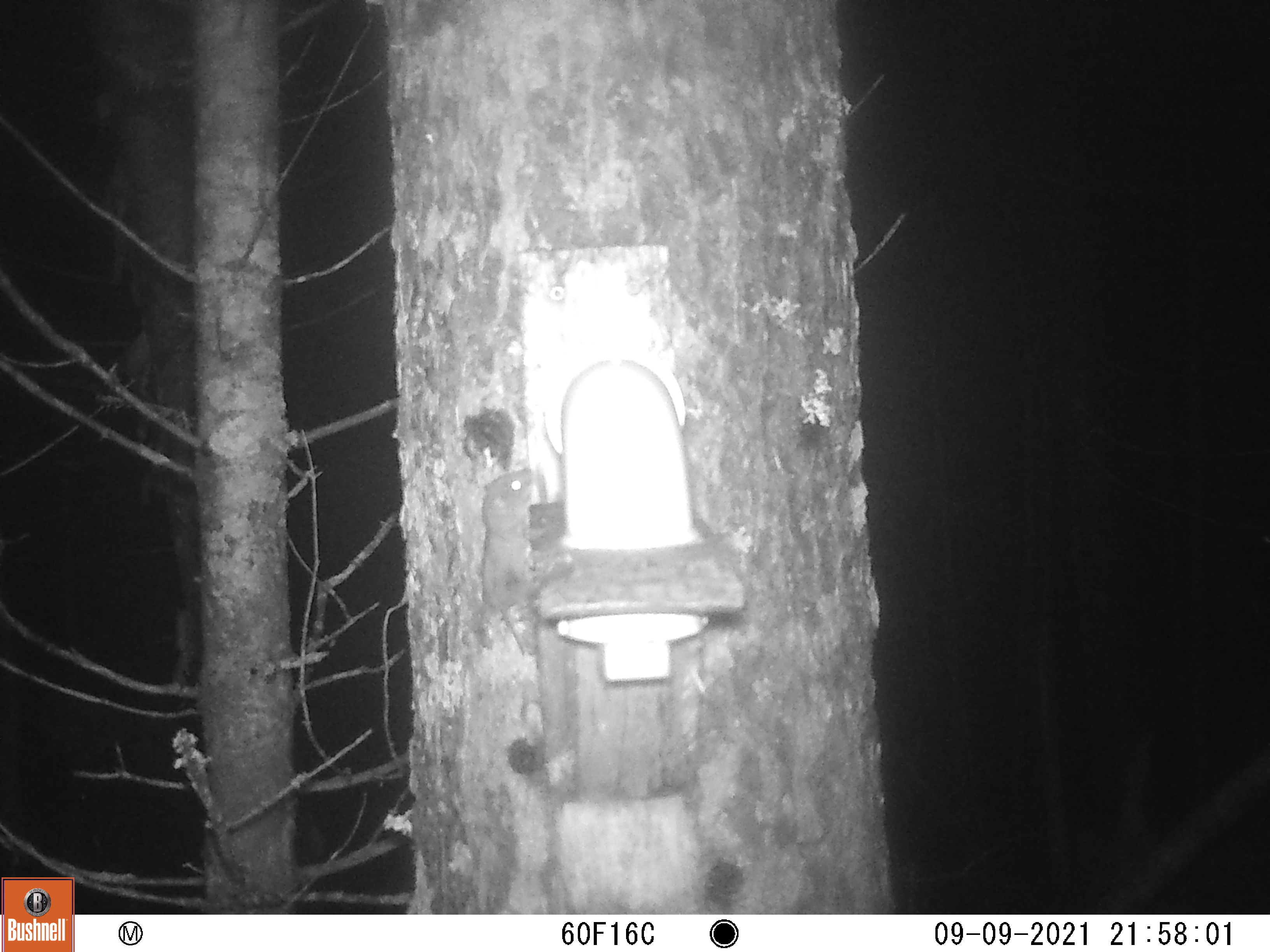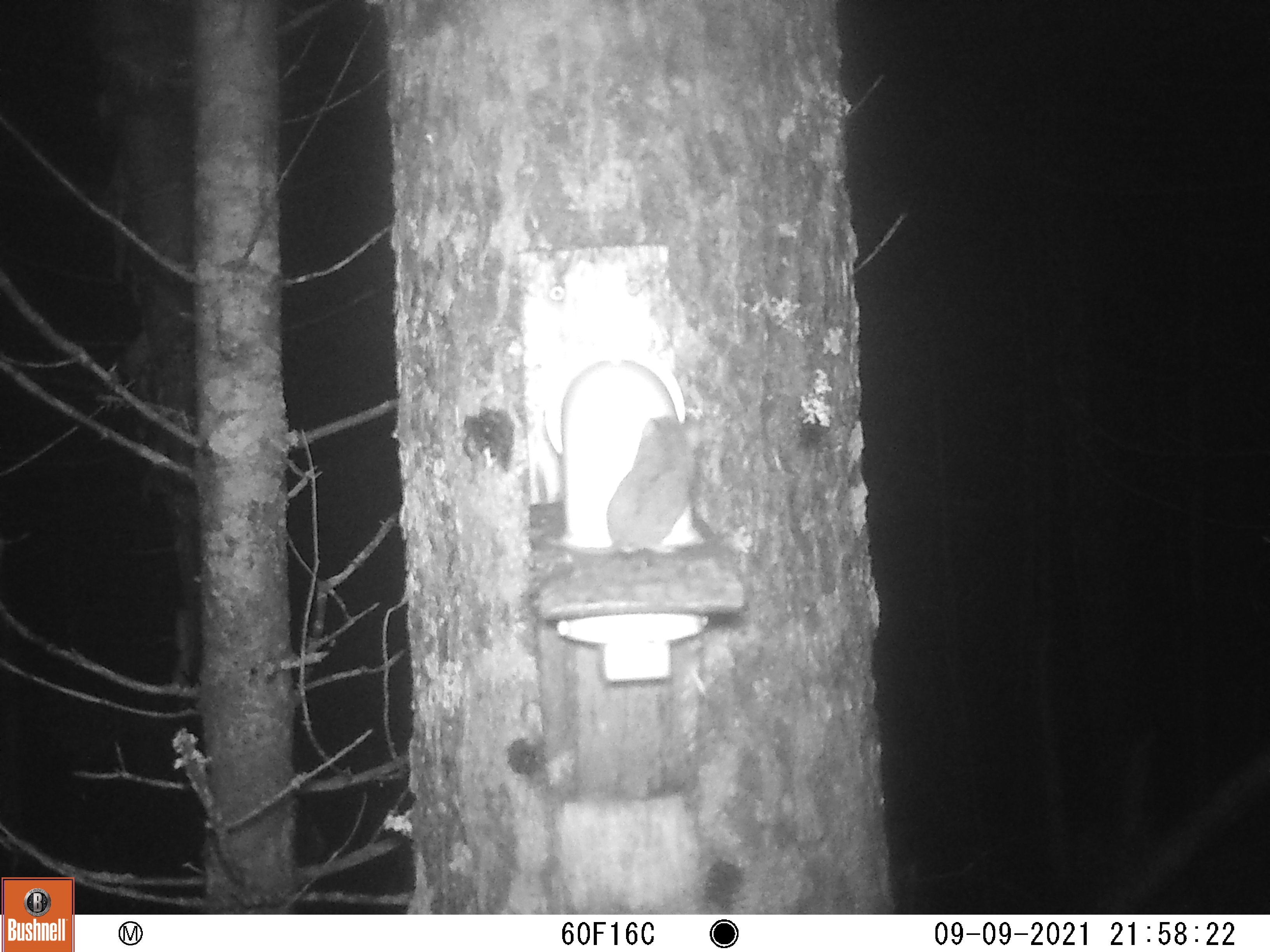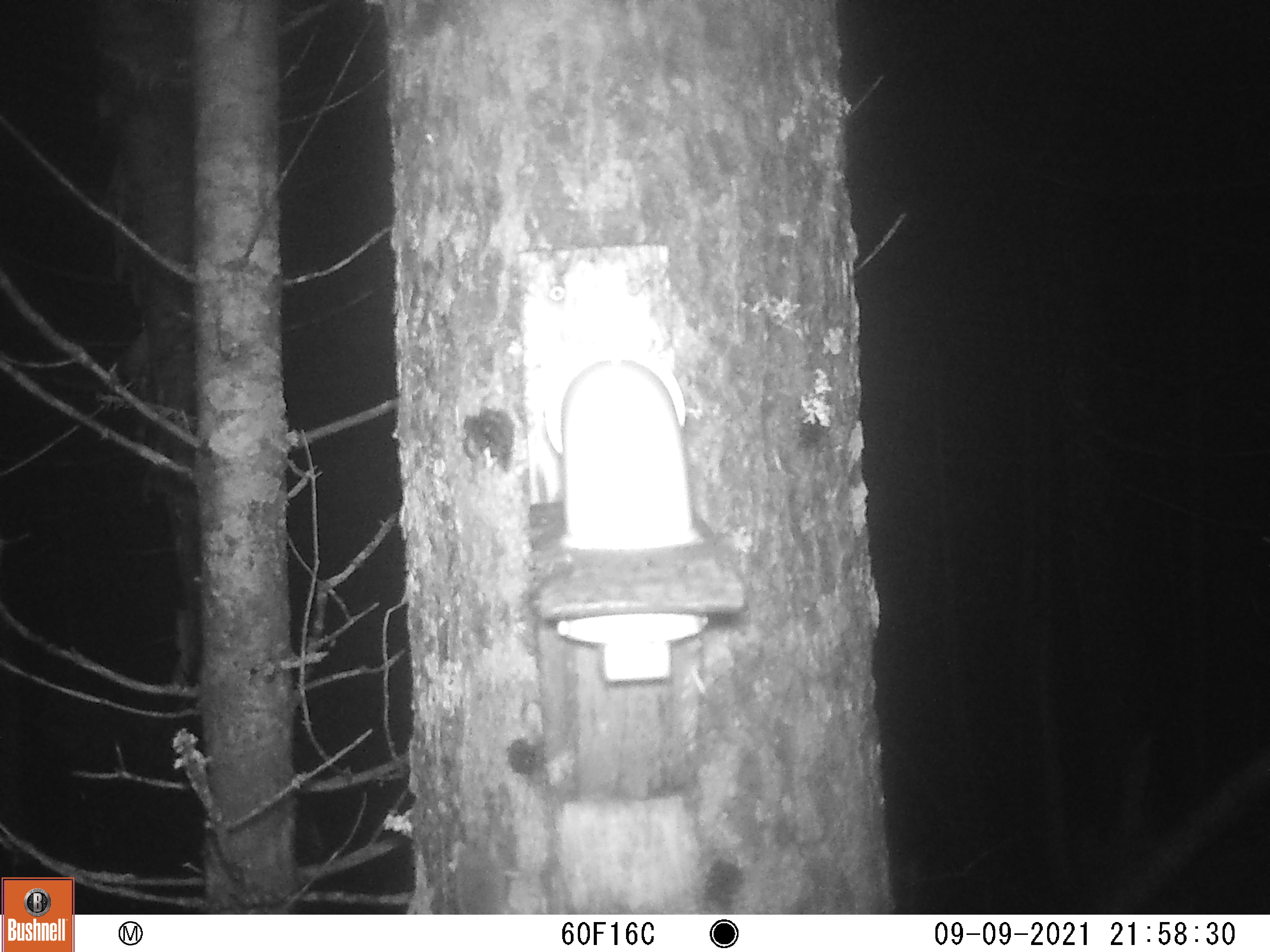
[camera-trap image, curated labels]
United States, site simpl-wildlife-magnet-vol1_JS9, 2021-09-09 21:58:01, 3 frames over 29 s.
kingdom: Animalia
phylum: Chordata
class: Mammalia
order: Rodentia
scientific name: Rodentia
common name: mouse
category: mouse sp.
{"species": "mouse sp. (mouse) (Rodentia)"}